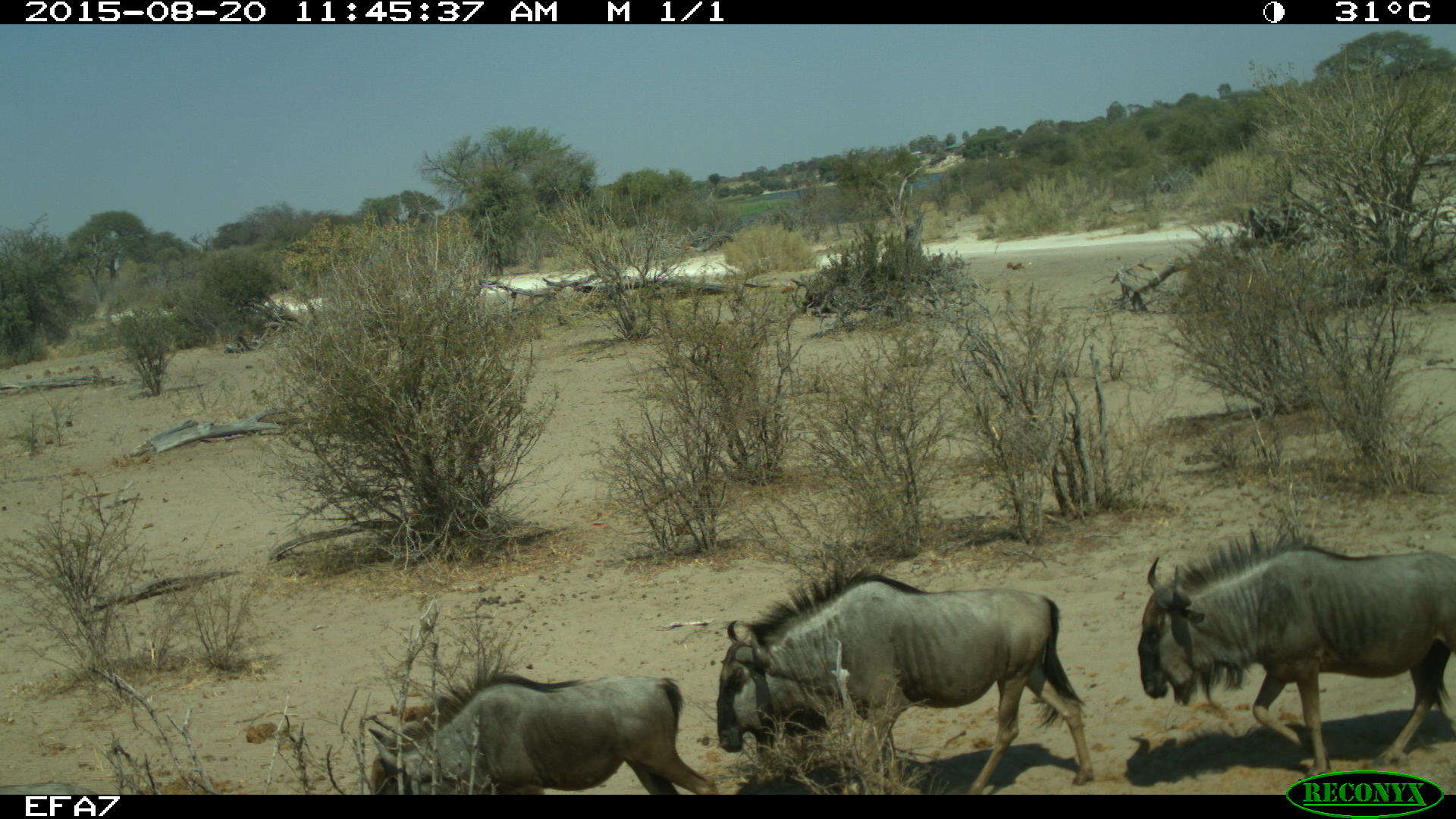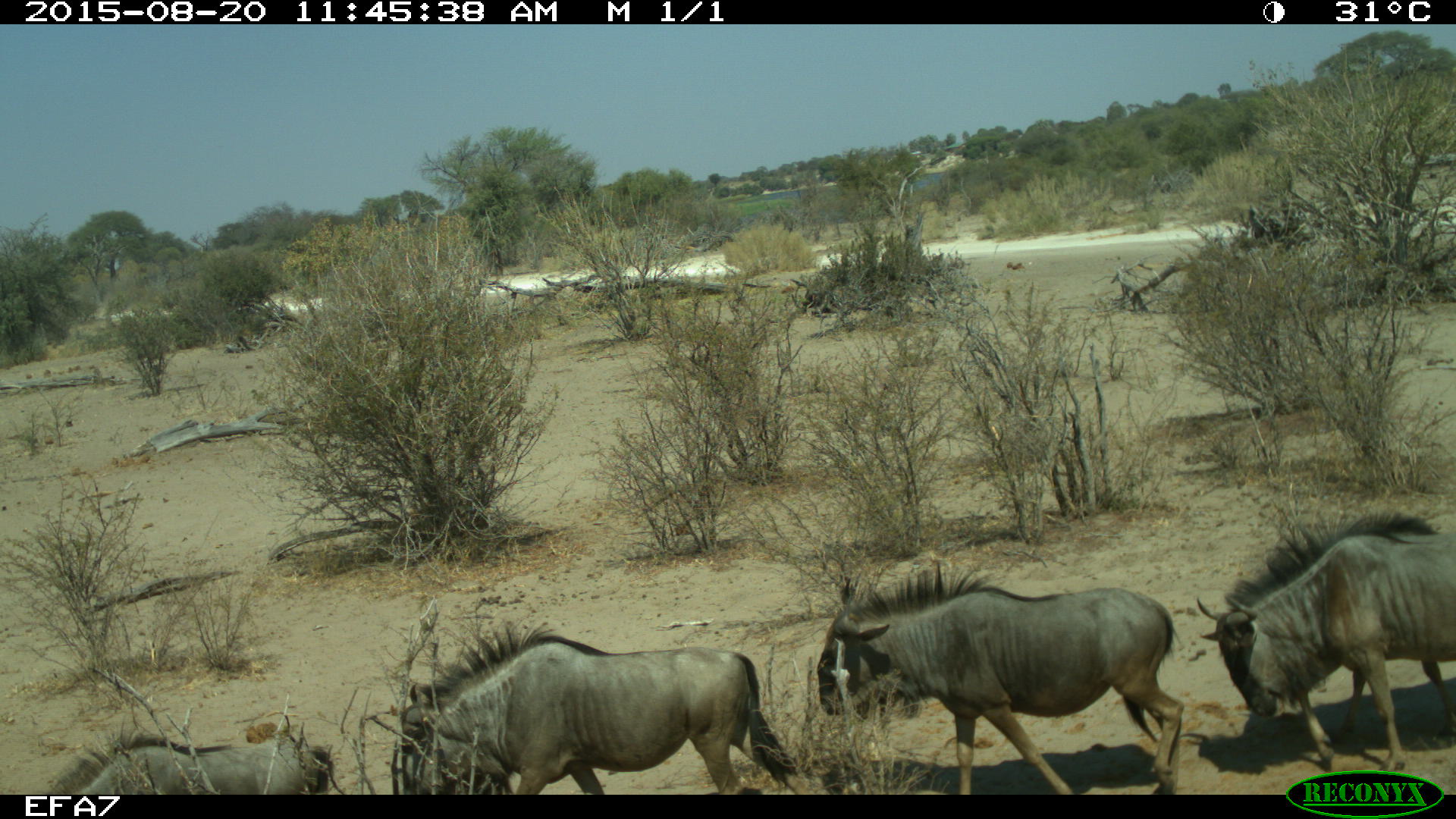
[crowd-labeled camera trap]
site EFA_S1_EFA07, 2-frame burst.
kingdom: Animalia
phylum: Chordata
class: Mammalia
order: Artiodactyla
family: Bovidae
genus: Connochaetes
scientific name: Connochaetes taurinus taurinus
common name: blue wildebeest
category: wildebeestblue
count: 3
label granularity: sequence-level